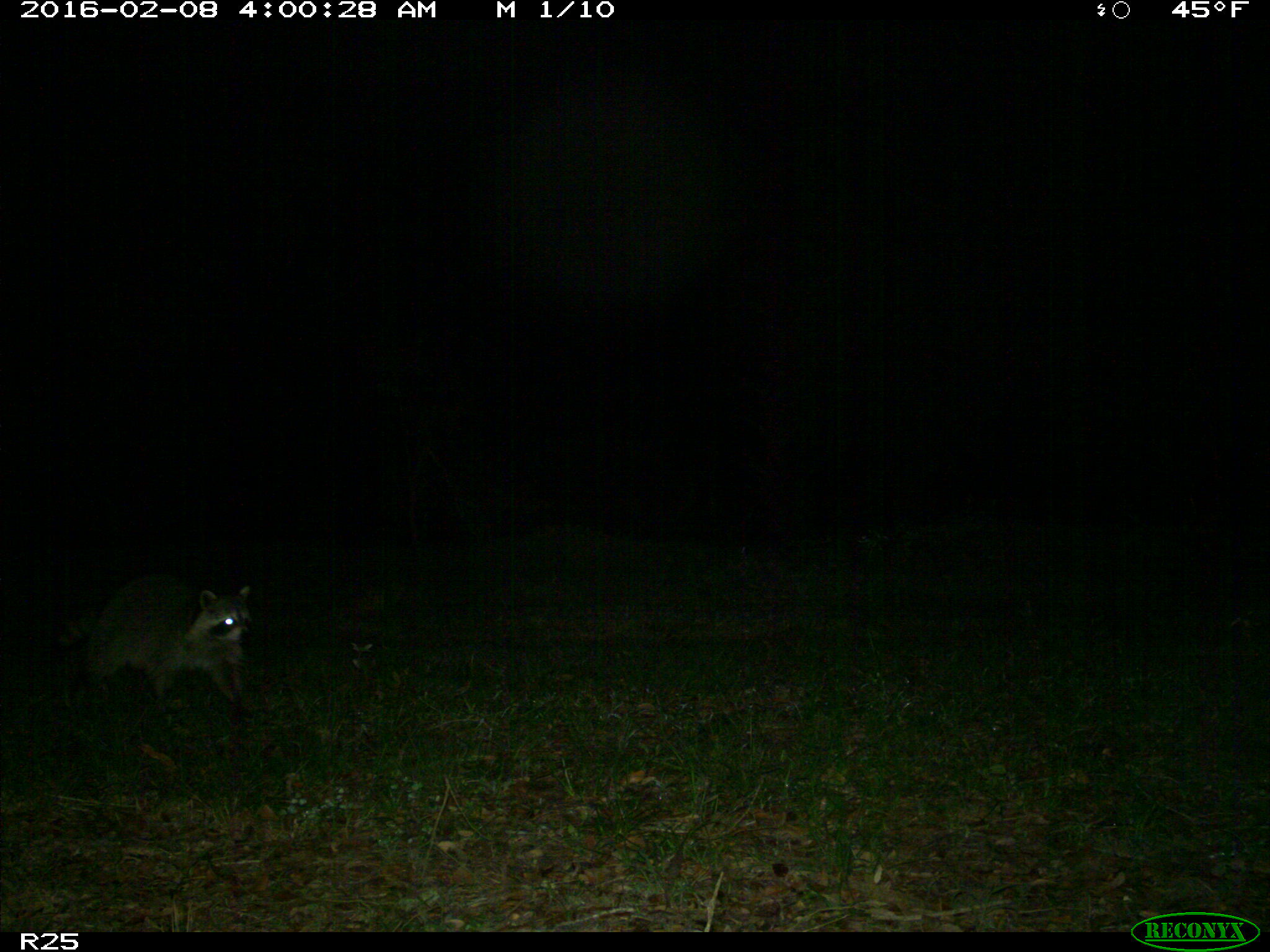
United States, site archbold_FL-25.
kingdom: Animalia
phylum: Chordata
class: Mammalia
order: Carnivora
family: Procyonidae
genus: Procyon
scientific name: Procyon lotor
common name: common raccoon